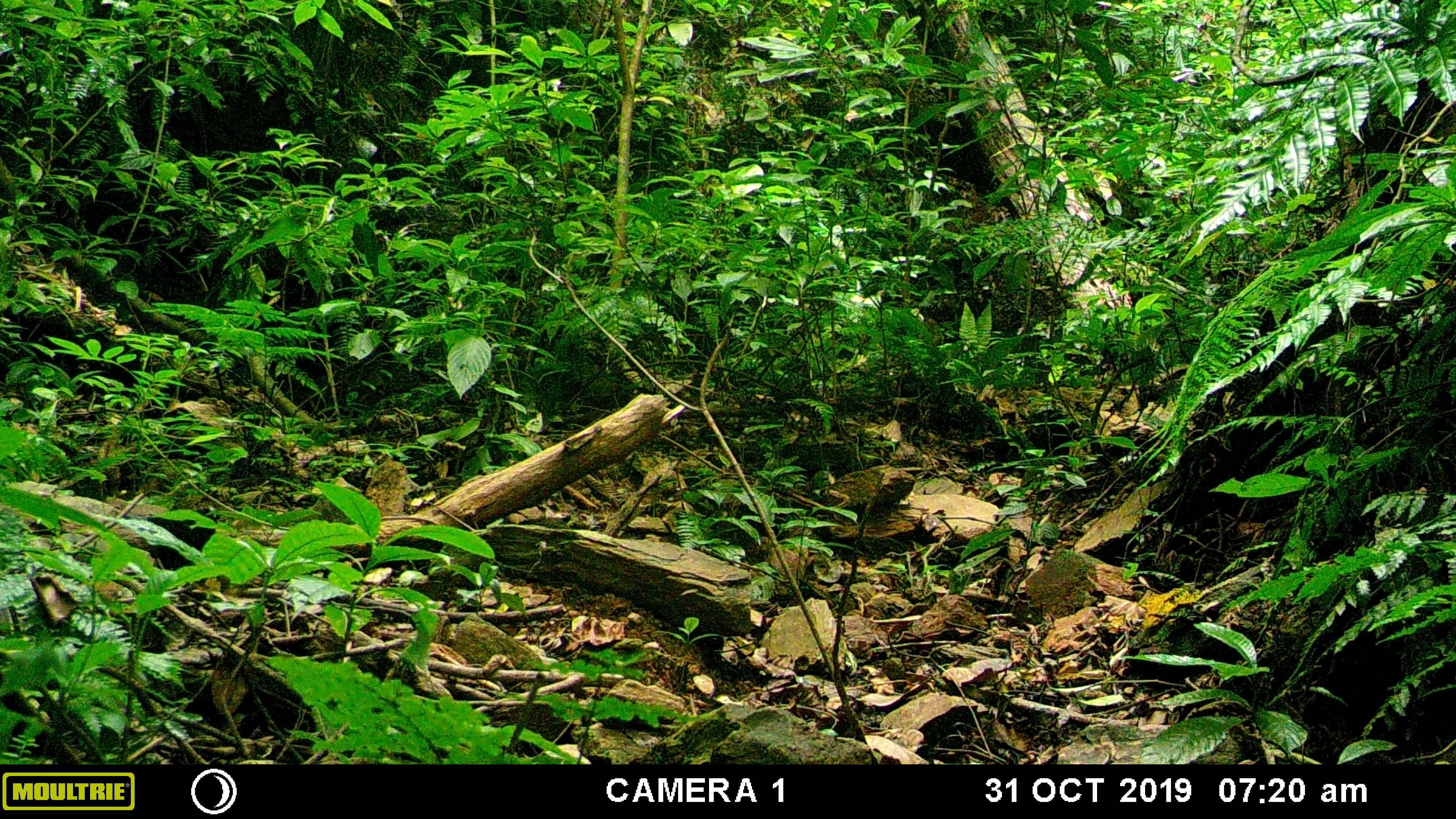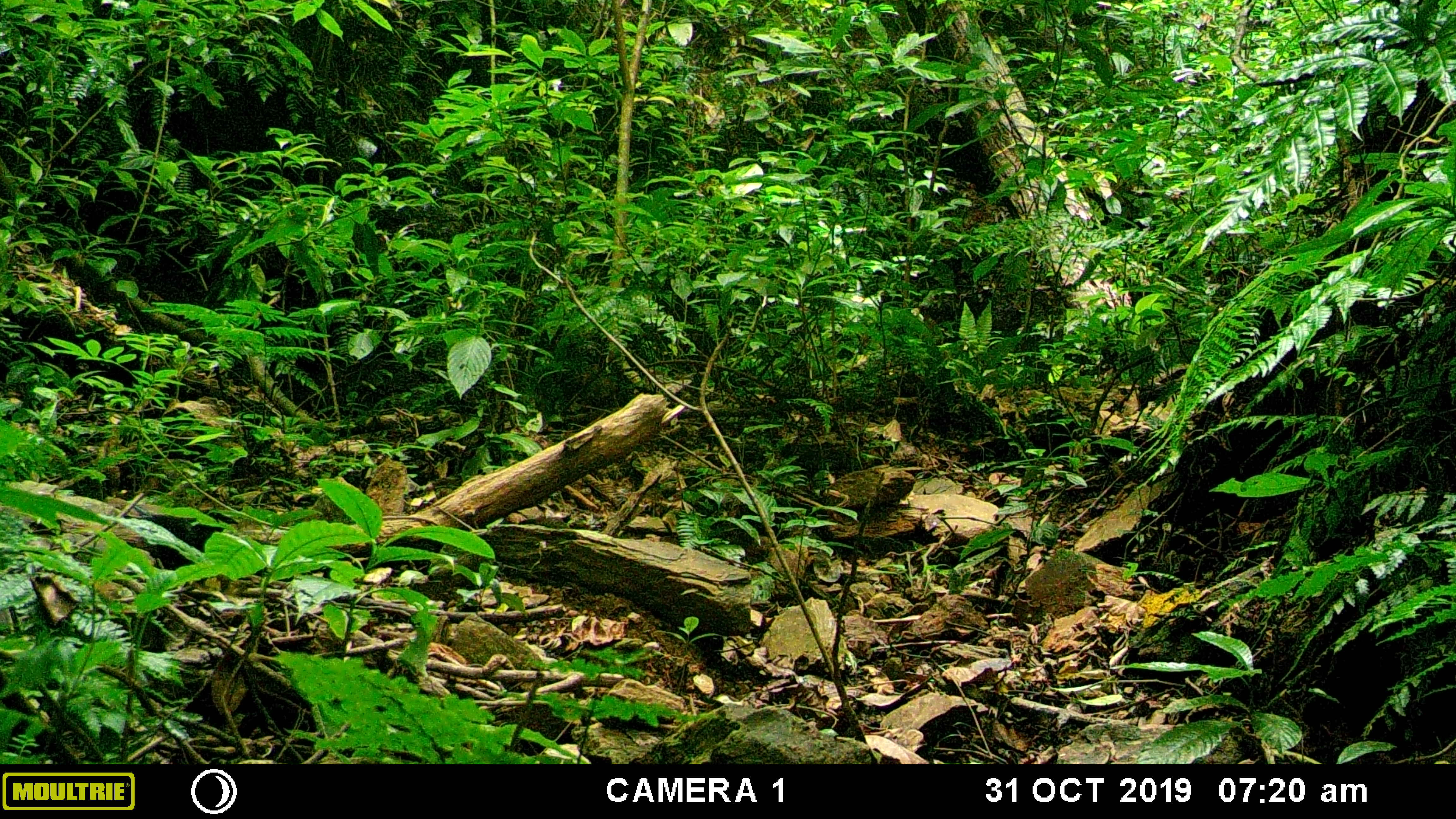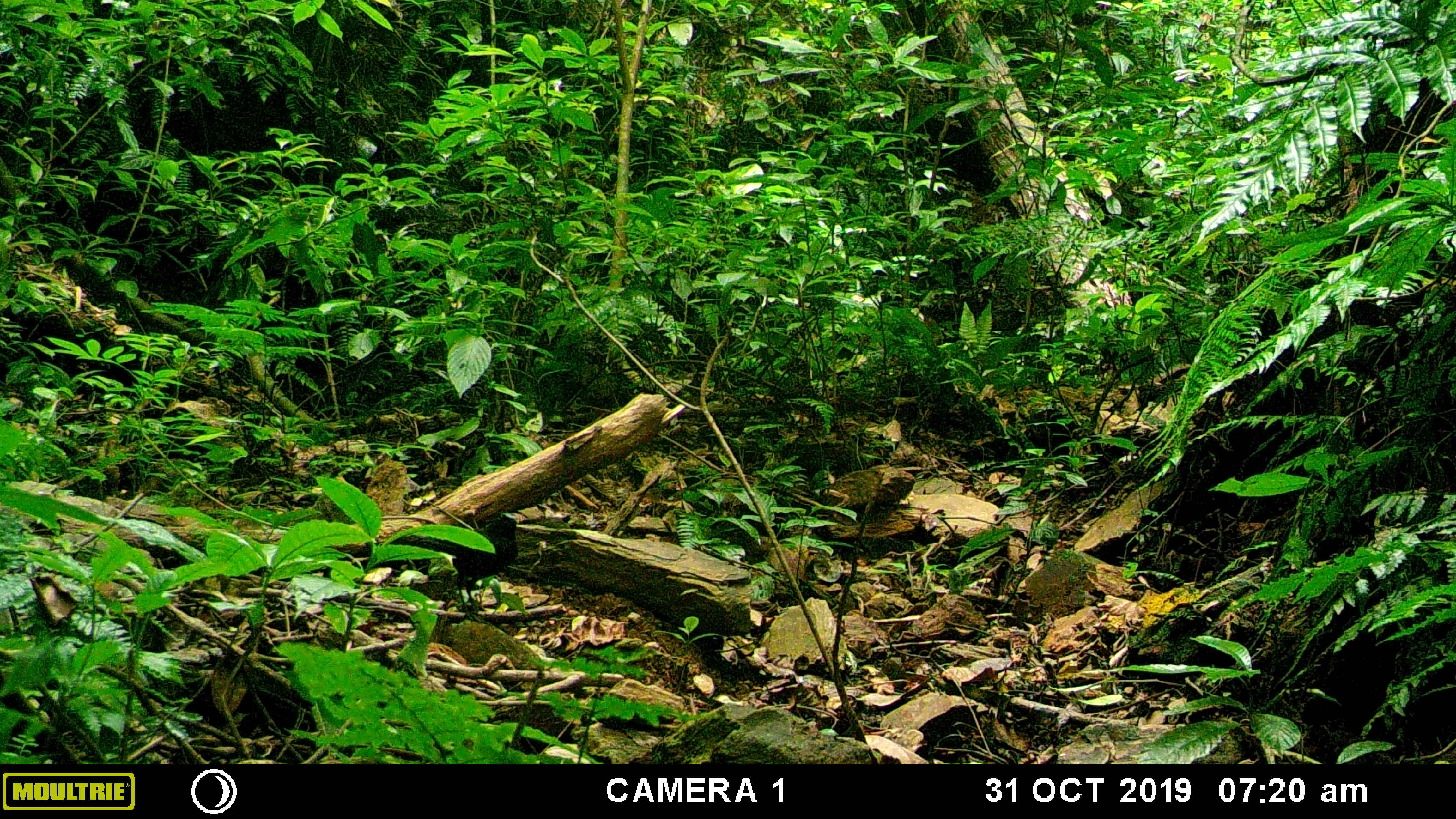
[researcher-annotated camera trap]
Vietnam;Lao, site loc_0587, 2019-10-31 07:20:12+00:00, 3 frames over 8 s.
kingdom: Animalia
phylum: Chordata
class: Aves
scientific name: Aves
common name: bird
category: unidentified bird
Unidentified bird (bird) (Aves). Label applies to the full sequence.